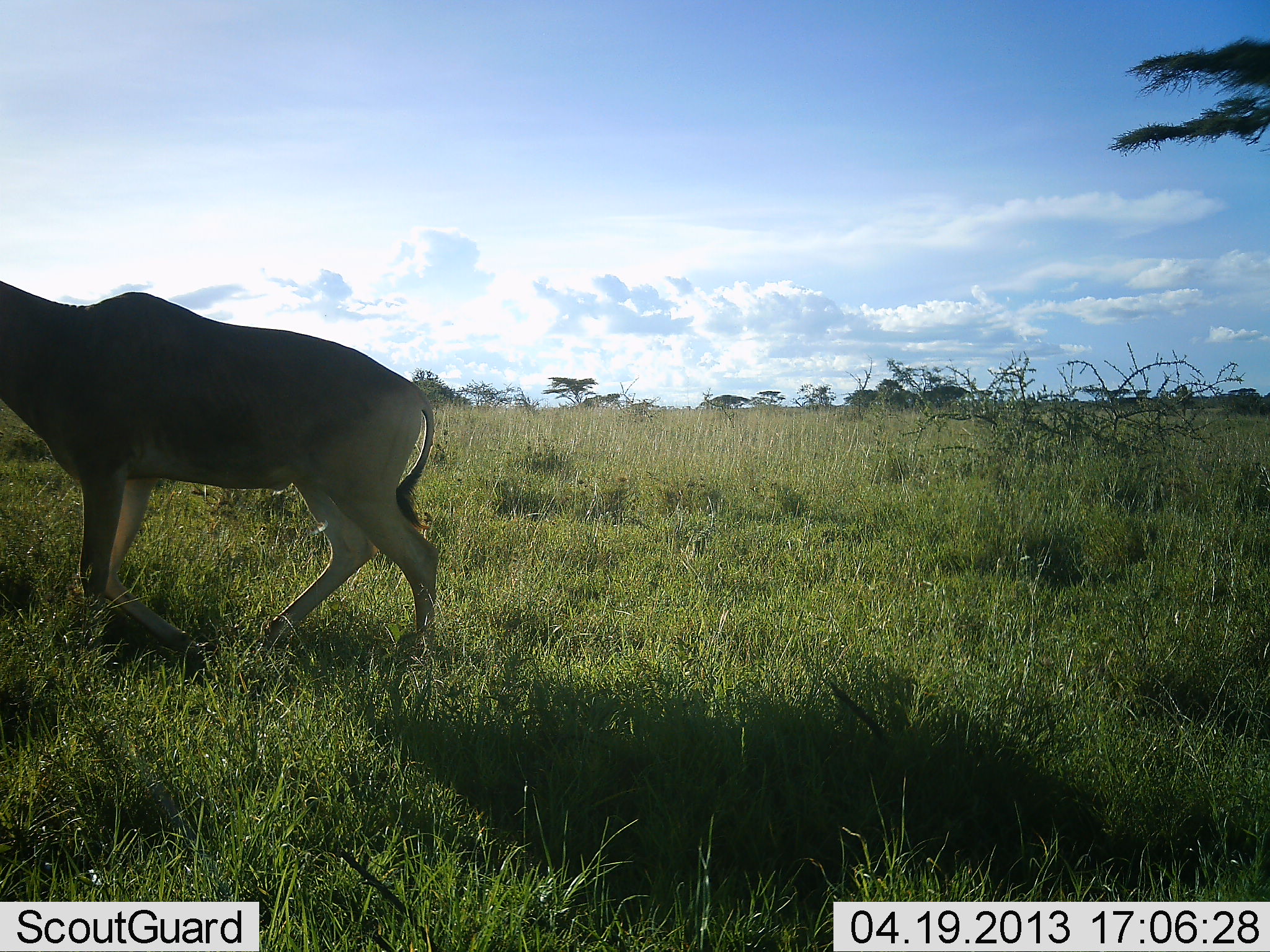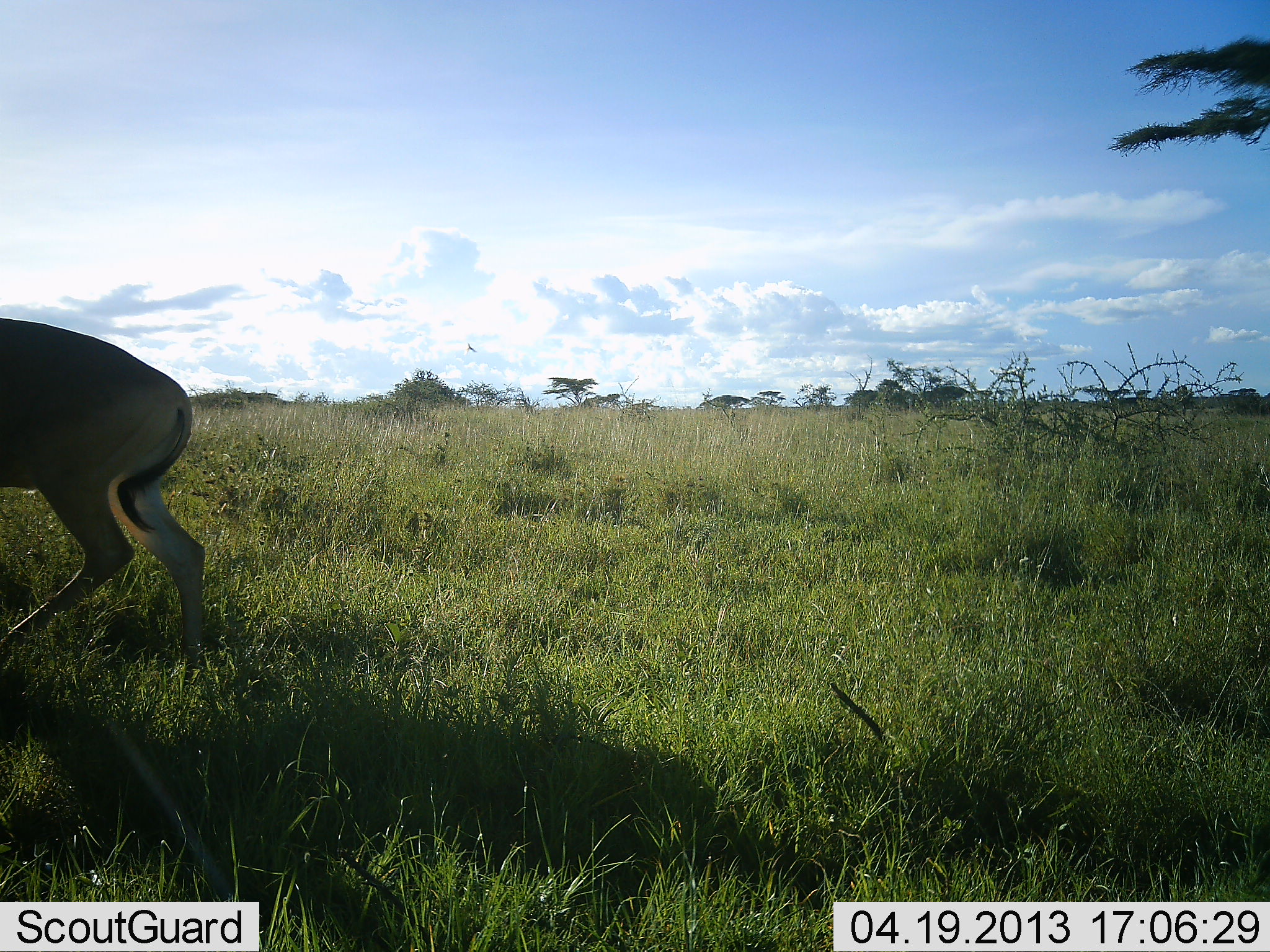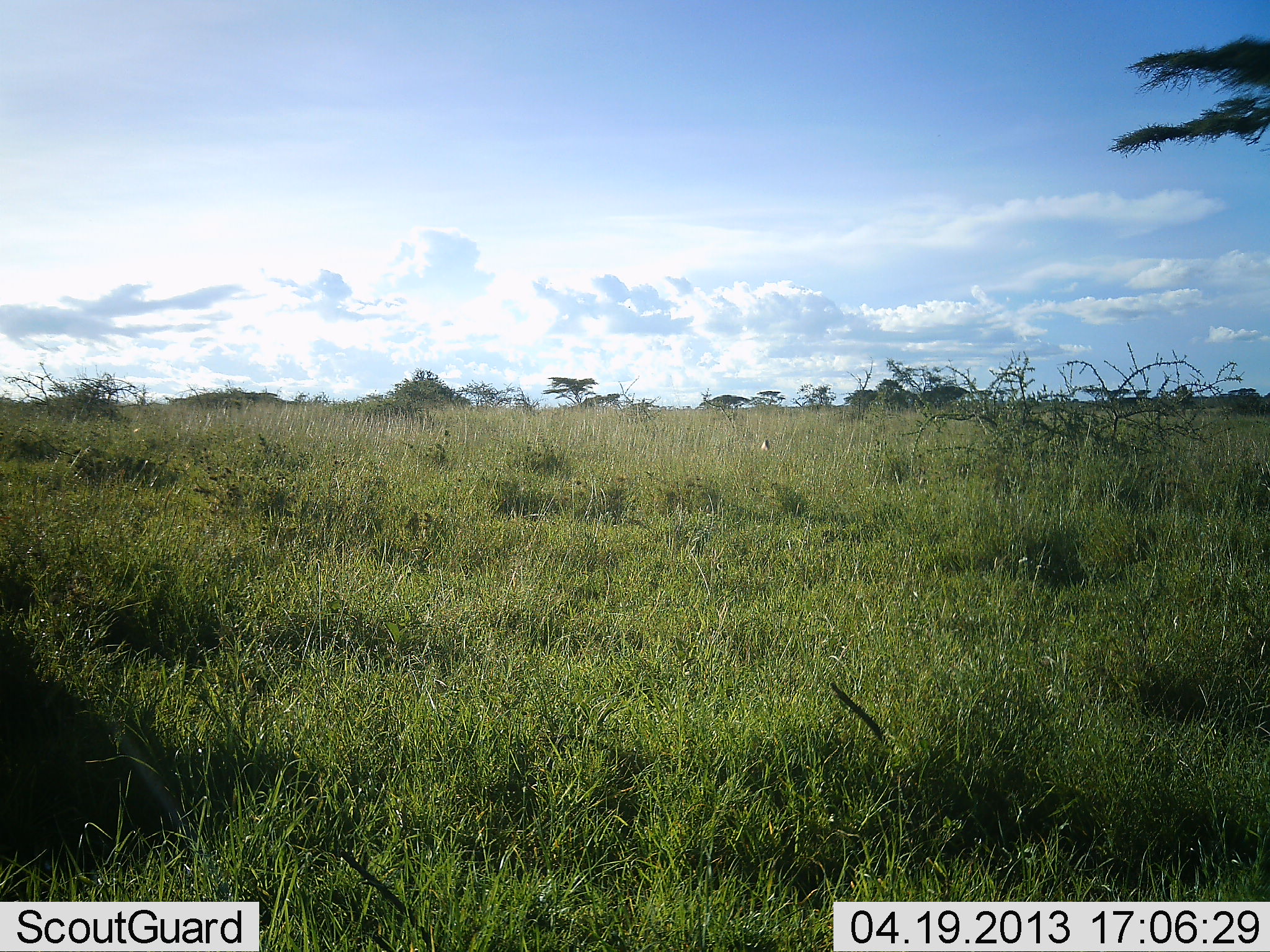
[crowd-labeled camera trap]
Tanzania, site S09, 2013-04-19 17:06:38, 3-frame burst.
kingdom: Animalia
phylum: Chordata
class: Mammalia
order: Artiodactyla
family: Bovidae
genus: Alcelaphus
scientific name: Alcelaphus buselaphus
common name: hartebeest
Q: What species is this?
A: Hartebeest (Alcelaphus buselaphus).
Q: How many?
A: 1.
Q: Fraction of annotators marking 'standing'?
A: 4%.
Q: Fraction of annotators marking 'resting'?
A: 0%.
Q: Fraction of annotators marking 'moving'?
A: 96%.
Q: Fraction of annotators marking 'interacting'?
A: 0%.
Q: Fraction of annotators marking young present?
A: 0%.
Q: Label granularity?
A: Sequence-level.